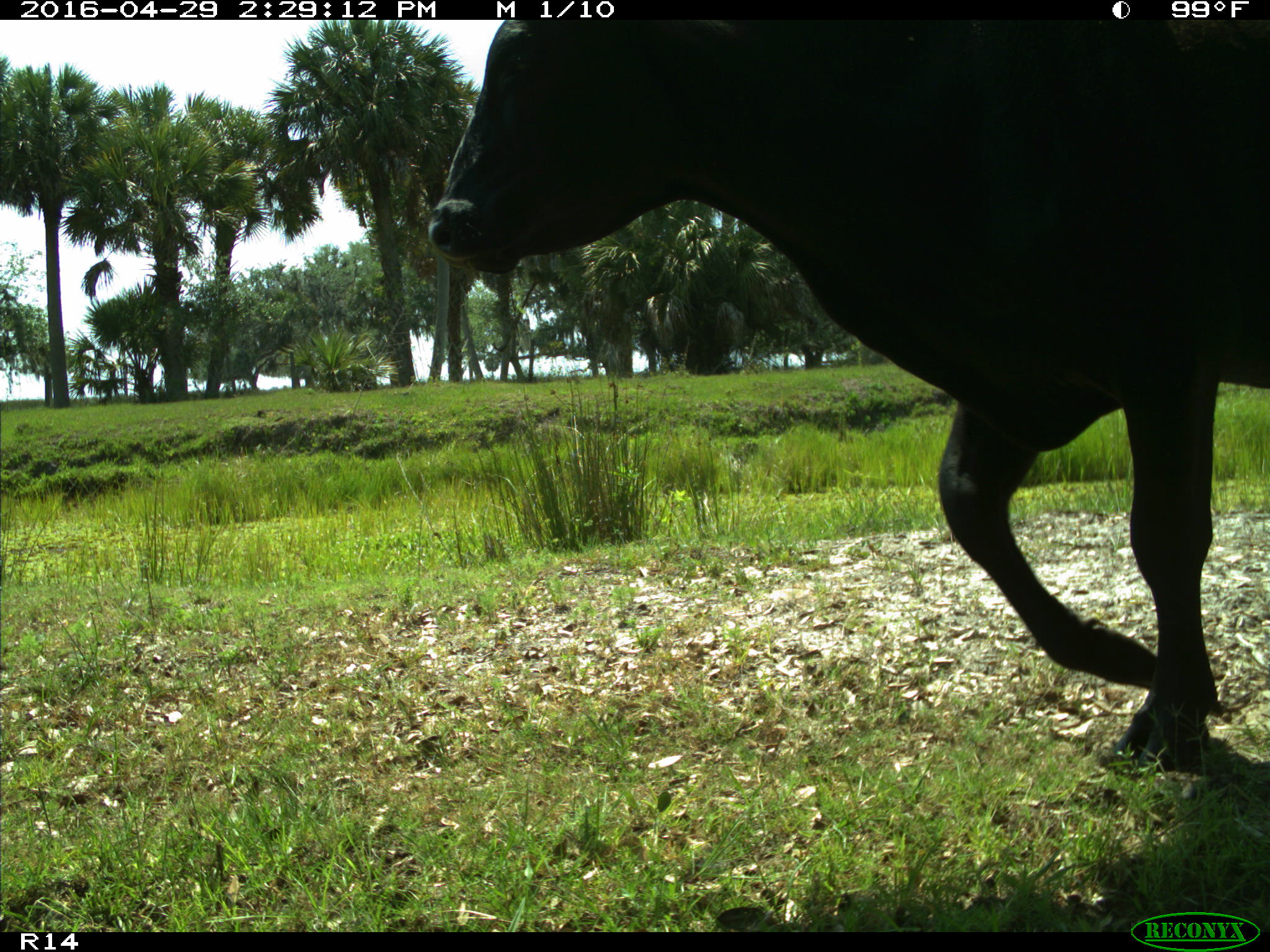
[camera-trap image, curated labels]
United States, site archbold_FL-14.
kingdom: Animalia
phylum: Chordata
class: Mammalia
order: Artiodactyla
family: Bovidae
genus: Bos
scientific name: Bos taurus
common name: domestic cow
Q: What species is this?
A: Bos taurus (domestic cow).